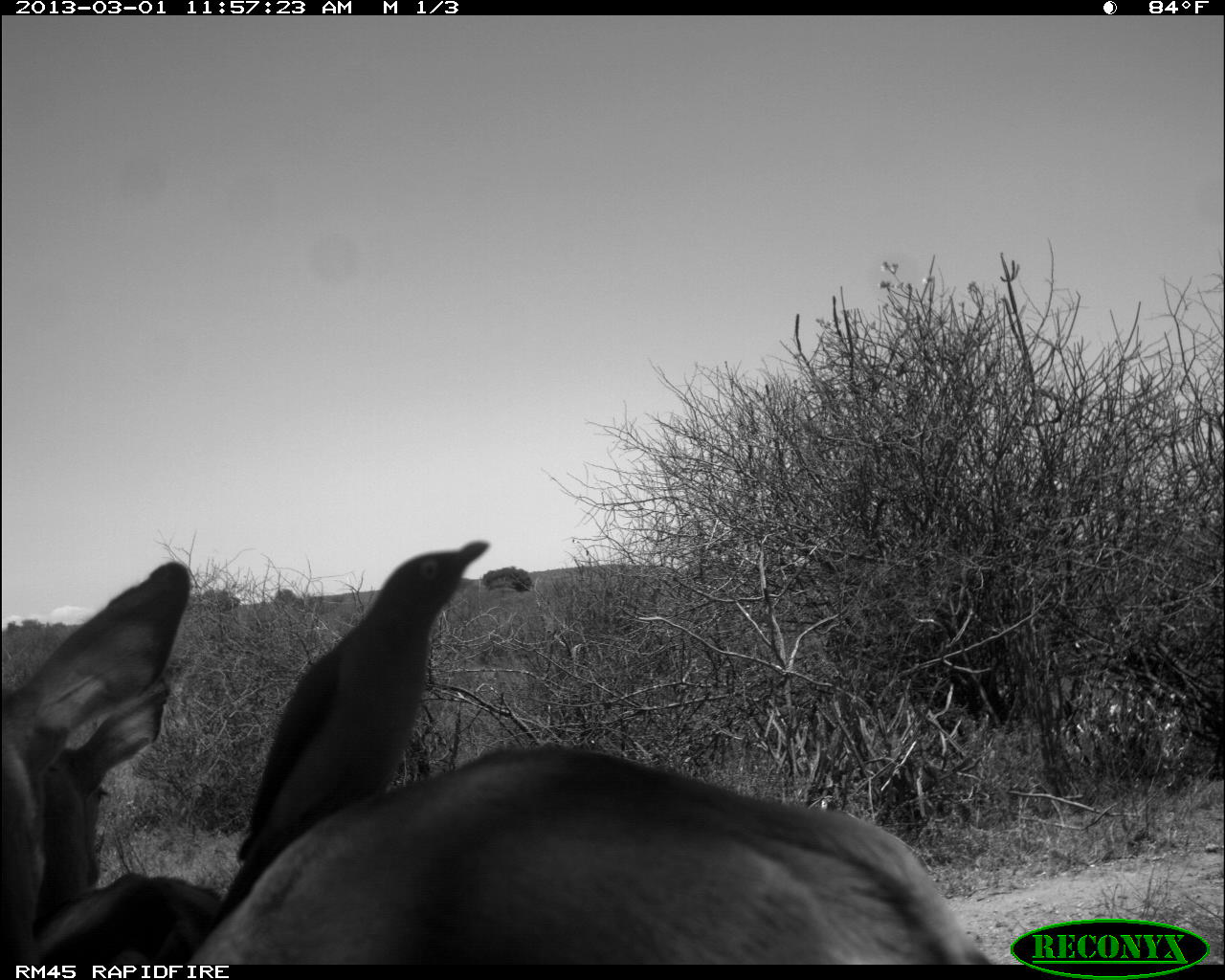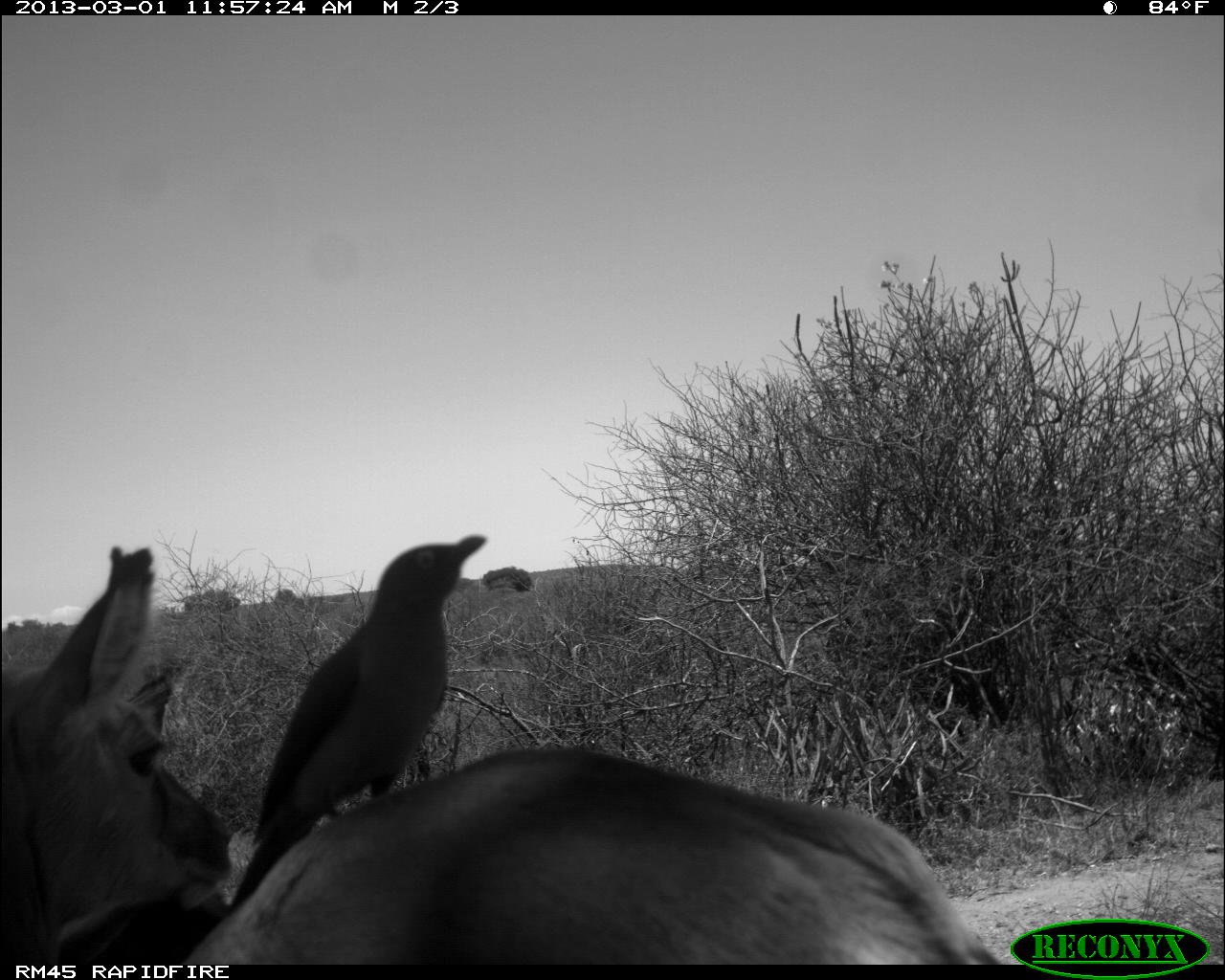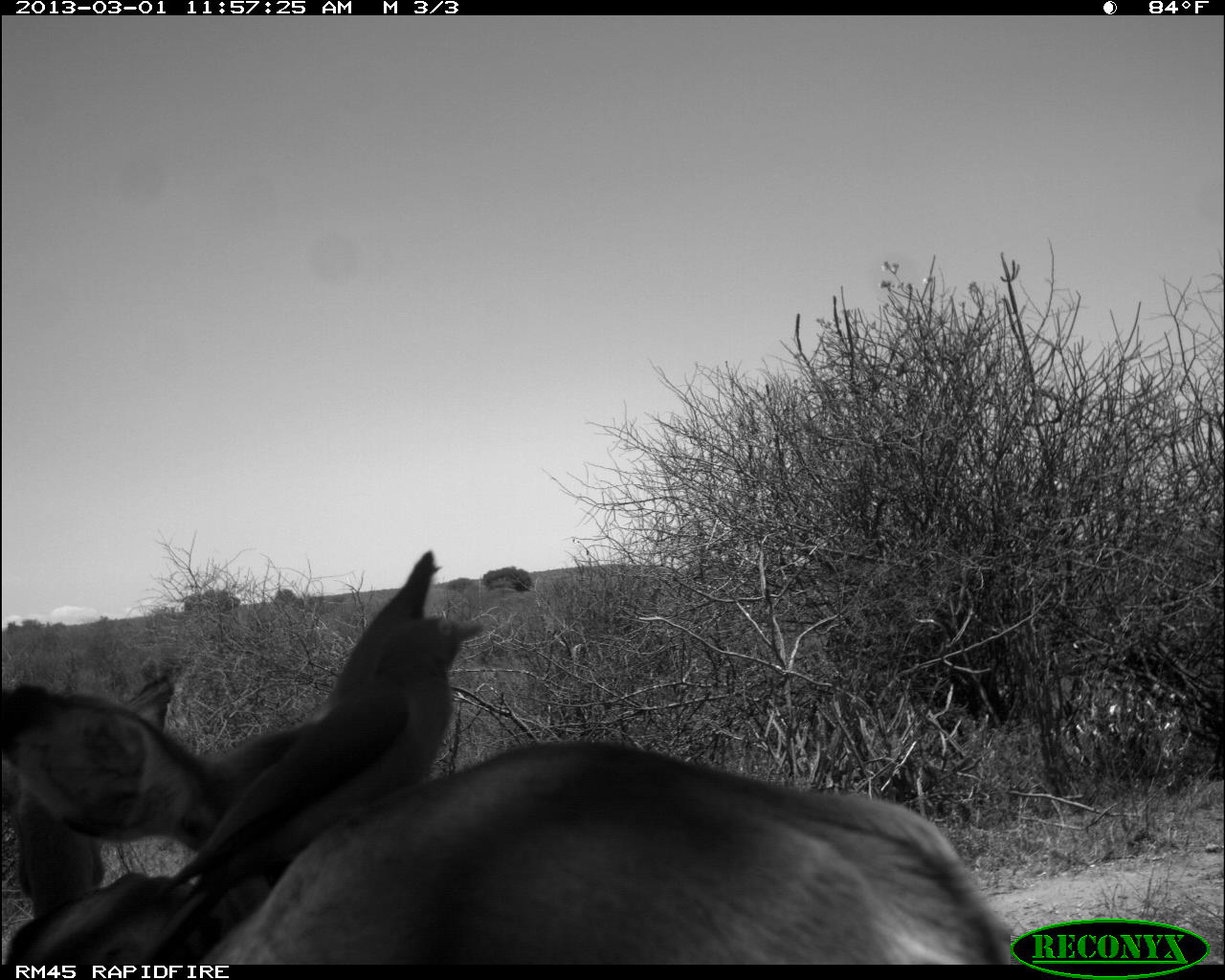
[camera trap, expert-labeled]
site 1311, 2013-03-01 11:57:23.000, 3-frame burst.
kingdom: Animalia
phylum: Chordata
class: Mammalia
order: Artiodactyla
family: Bovidae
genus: Aepyceros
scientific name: Aepyceros melampus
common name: impala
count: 2